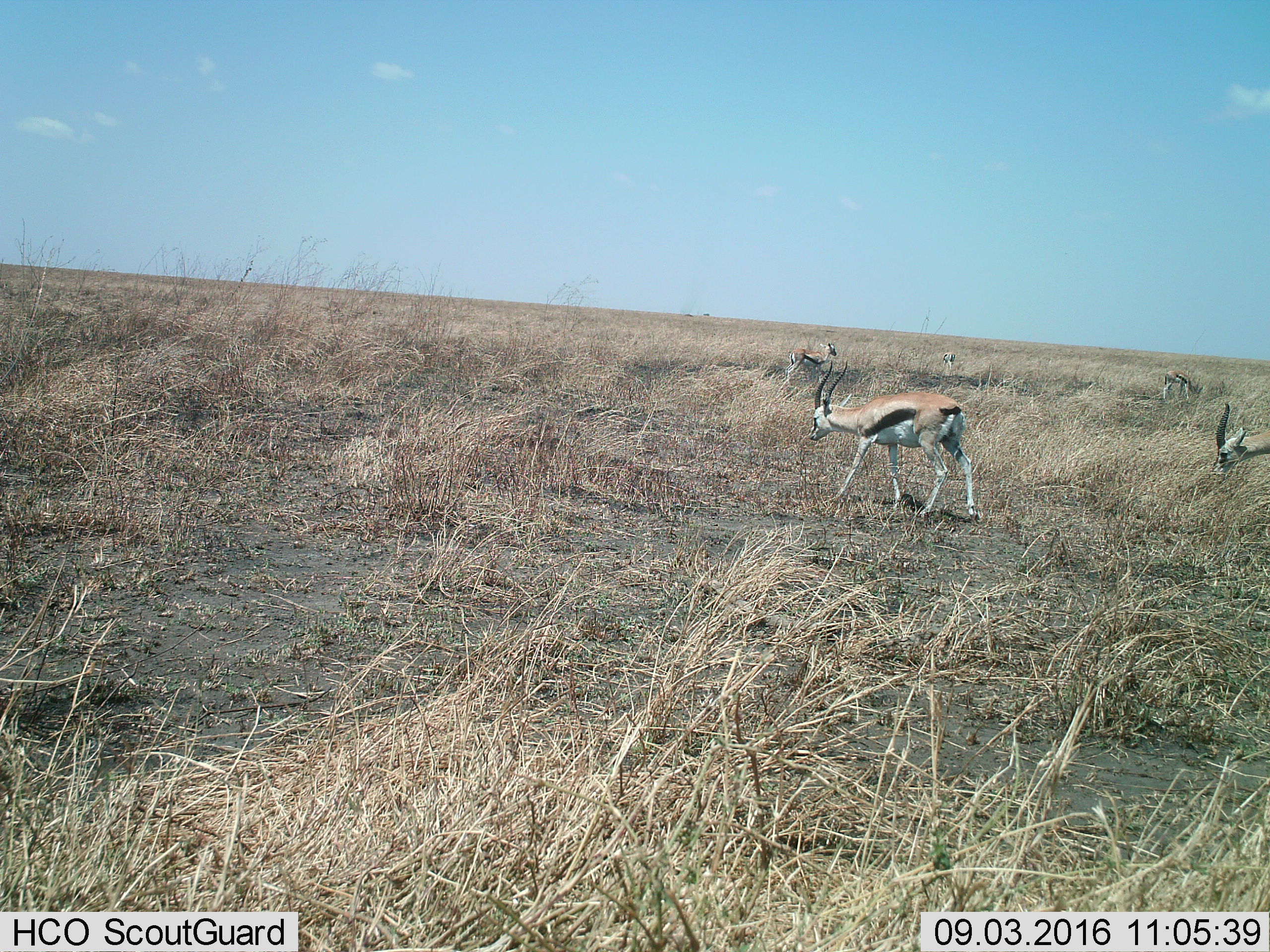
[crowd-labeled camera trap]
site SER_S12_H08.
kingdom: Animalia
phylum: Chordata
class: Mammalia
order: Artiodactyla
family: Bovidae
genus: Eudorcas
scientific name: Eudorcas thomsonii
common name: thomson's gazelle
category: gazellethomsons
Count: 5.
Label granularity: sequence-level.